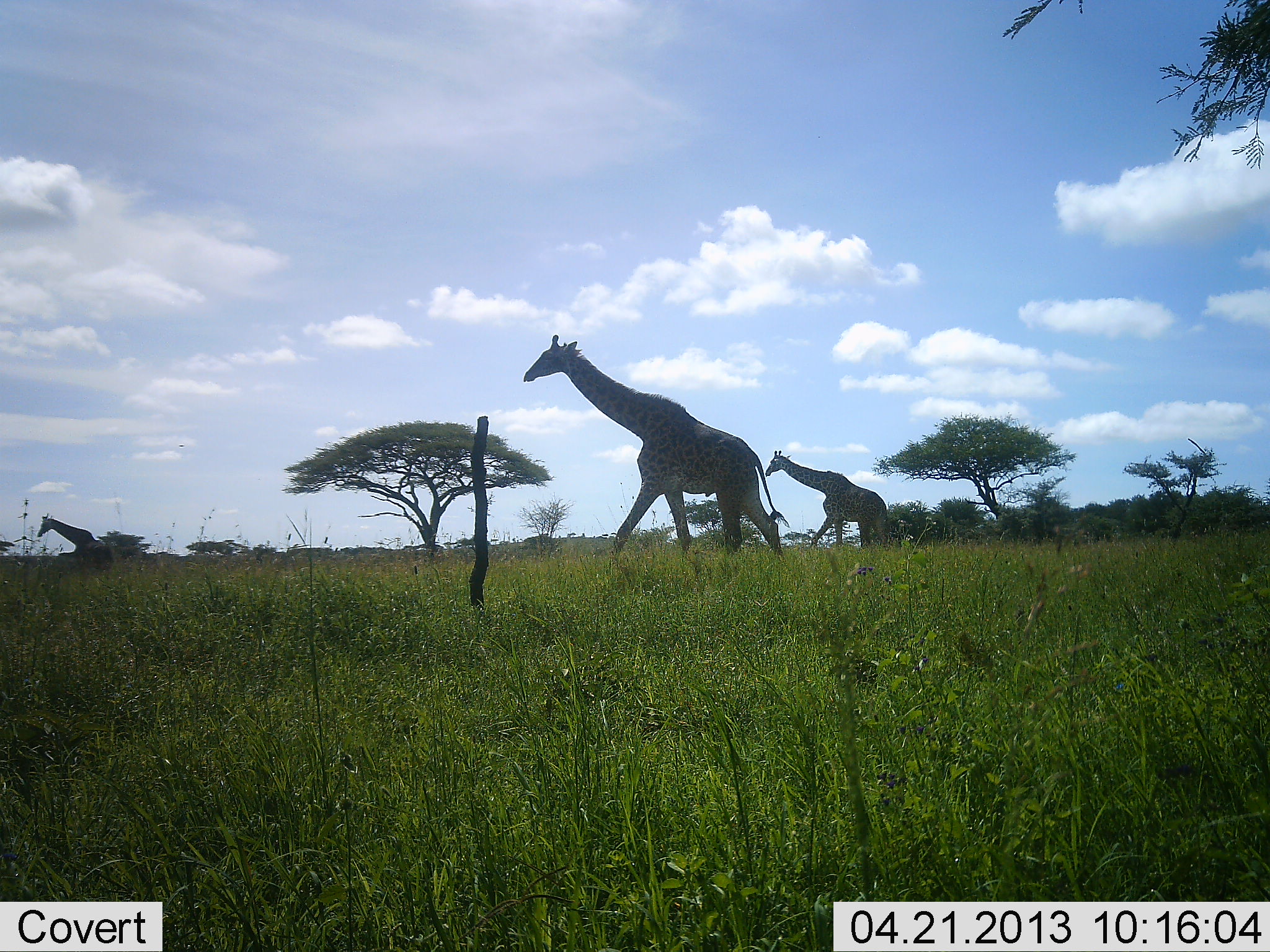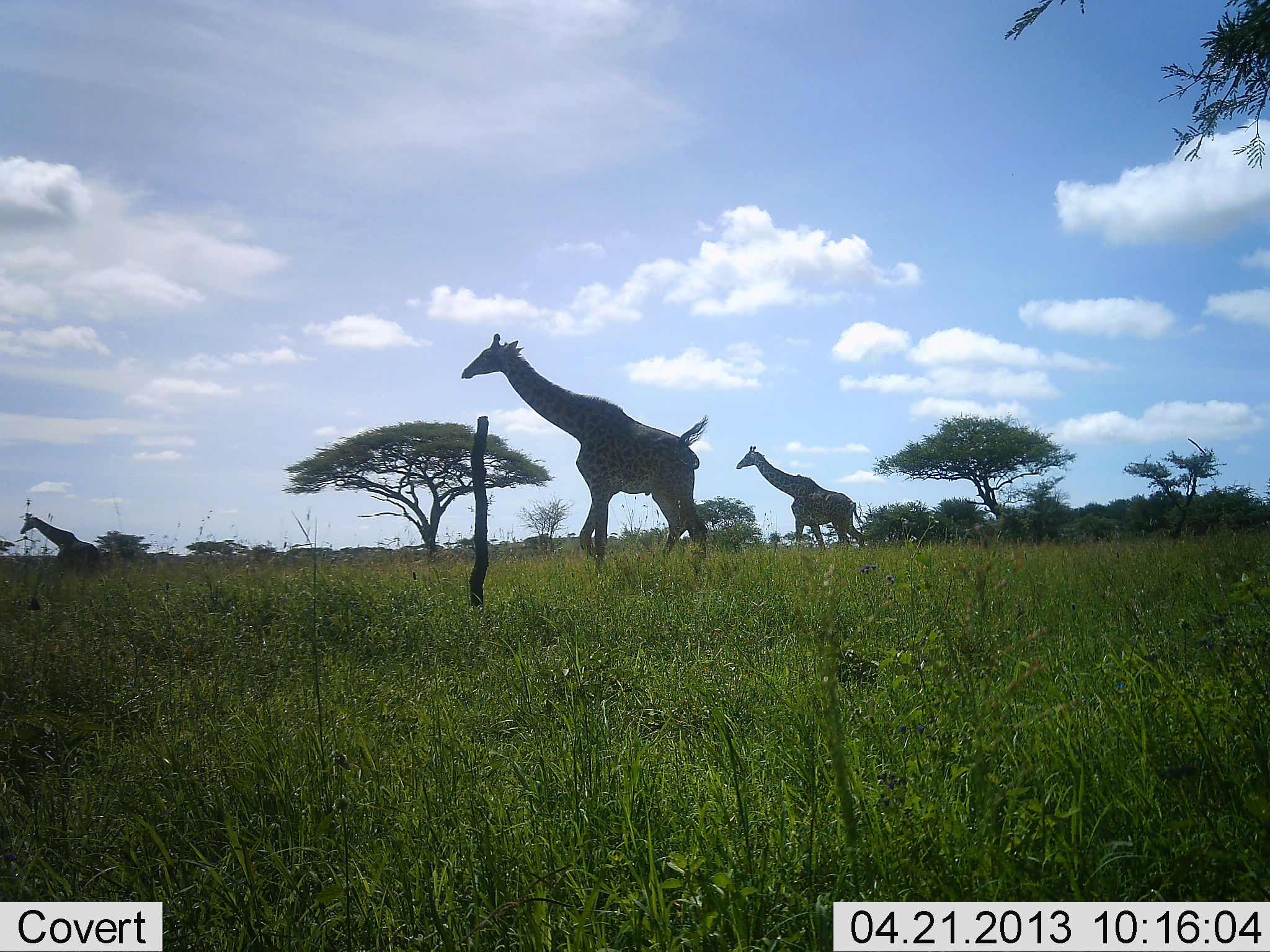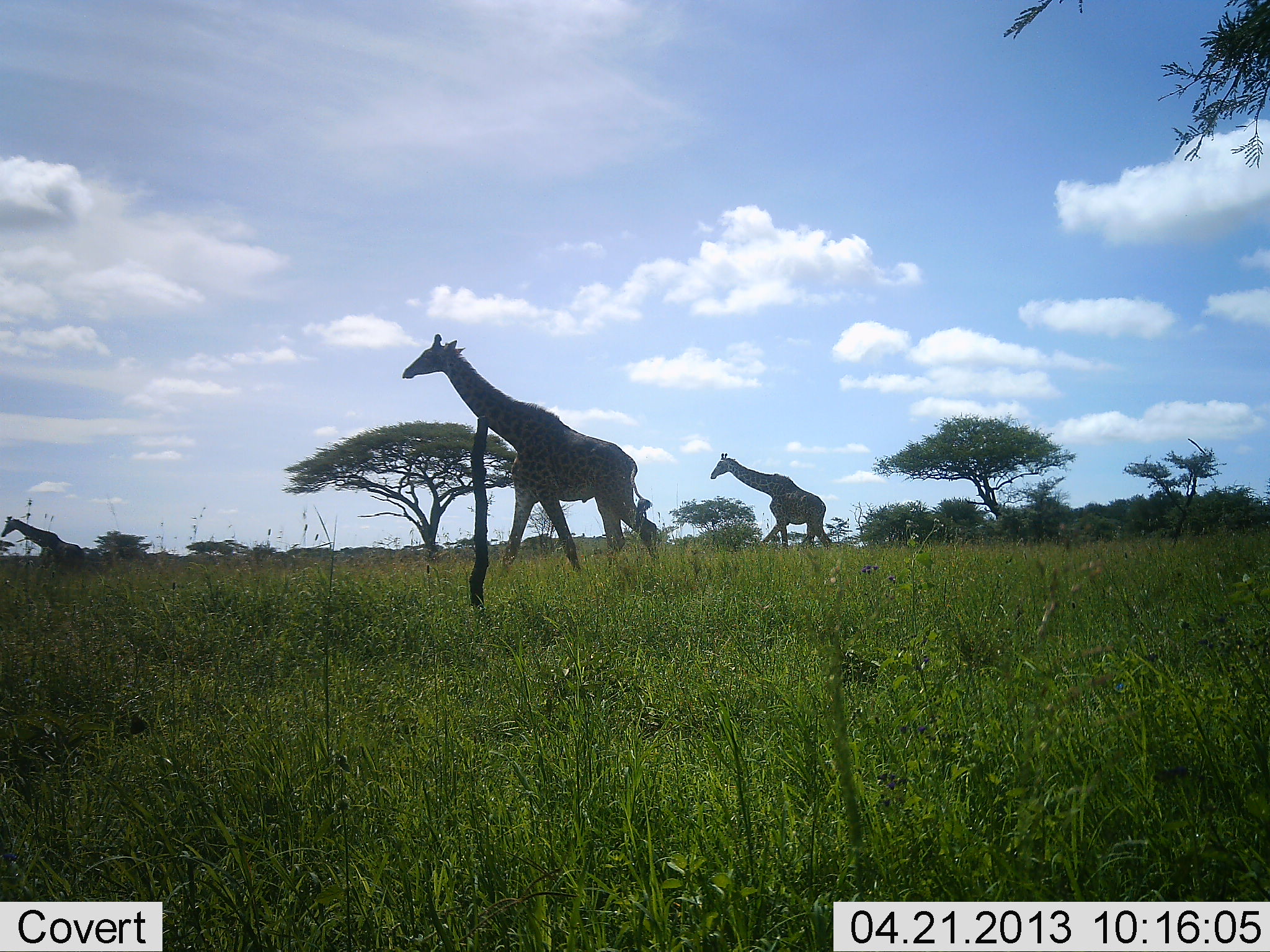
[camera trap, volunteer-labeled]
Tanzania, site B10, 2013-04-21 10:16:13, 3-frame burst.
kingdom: Animalia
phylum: Chordata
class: Mammalia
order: Artiodactyla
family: Giraffidae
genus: Giraffa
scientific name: Giraffa camelopardalis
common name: giraffe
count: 3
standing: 0%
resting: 0%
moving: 97%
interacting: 0%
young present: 3%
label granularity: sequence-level